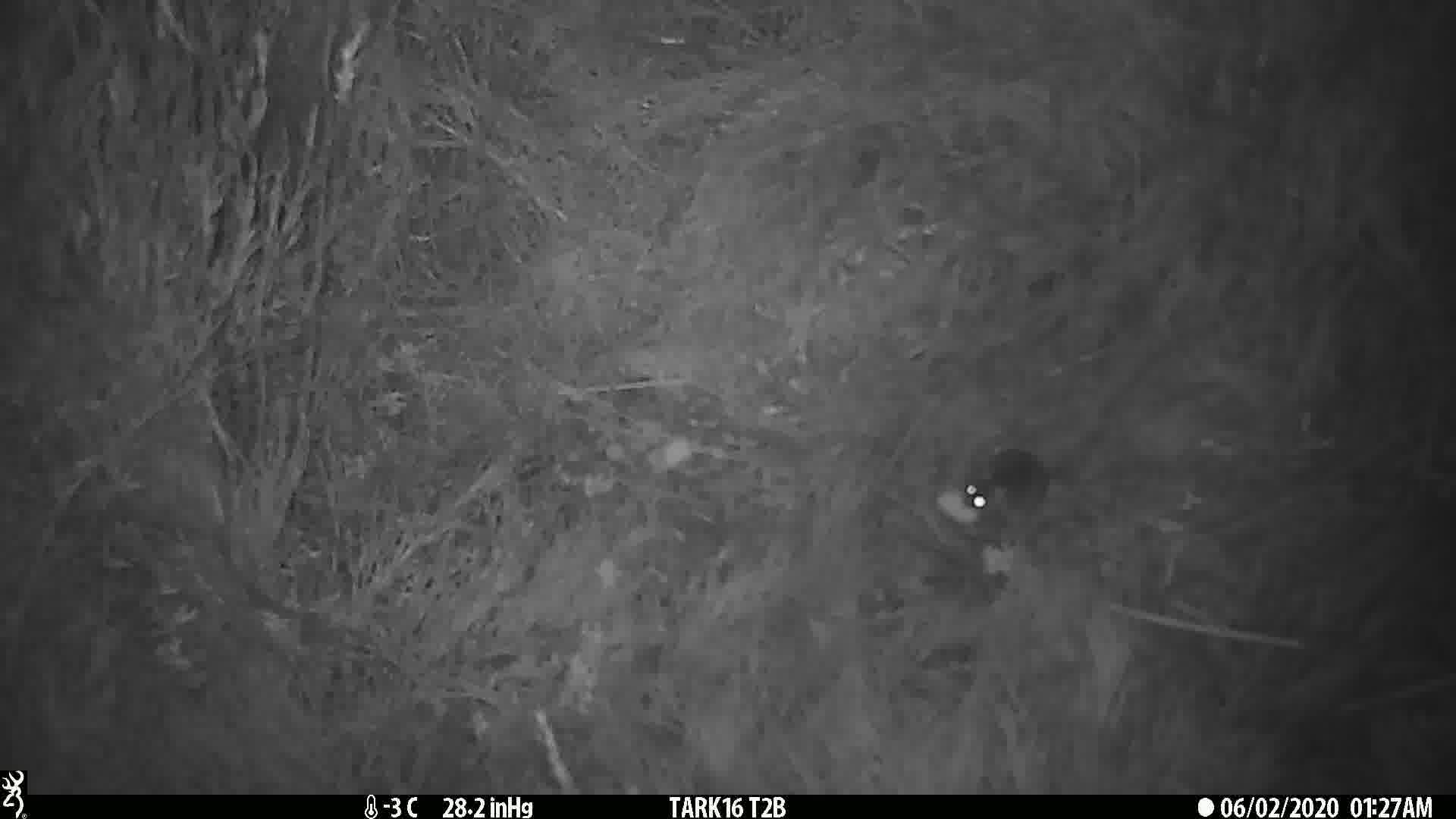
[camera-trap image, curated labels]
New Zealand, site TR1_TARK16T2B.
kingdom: Animalia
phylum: Chordata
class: Mammalia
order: Rodentia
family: Muridae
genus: Mus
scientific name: Mus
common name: mouse